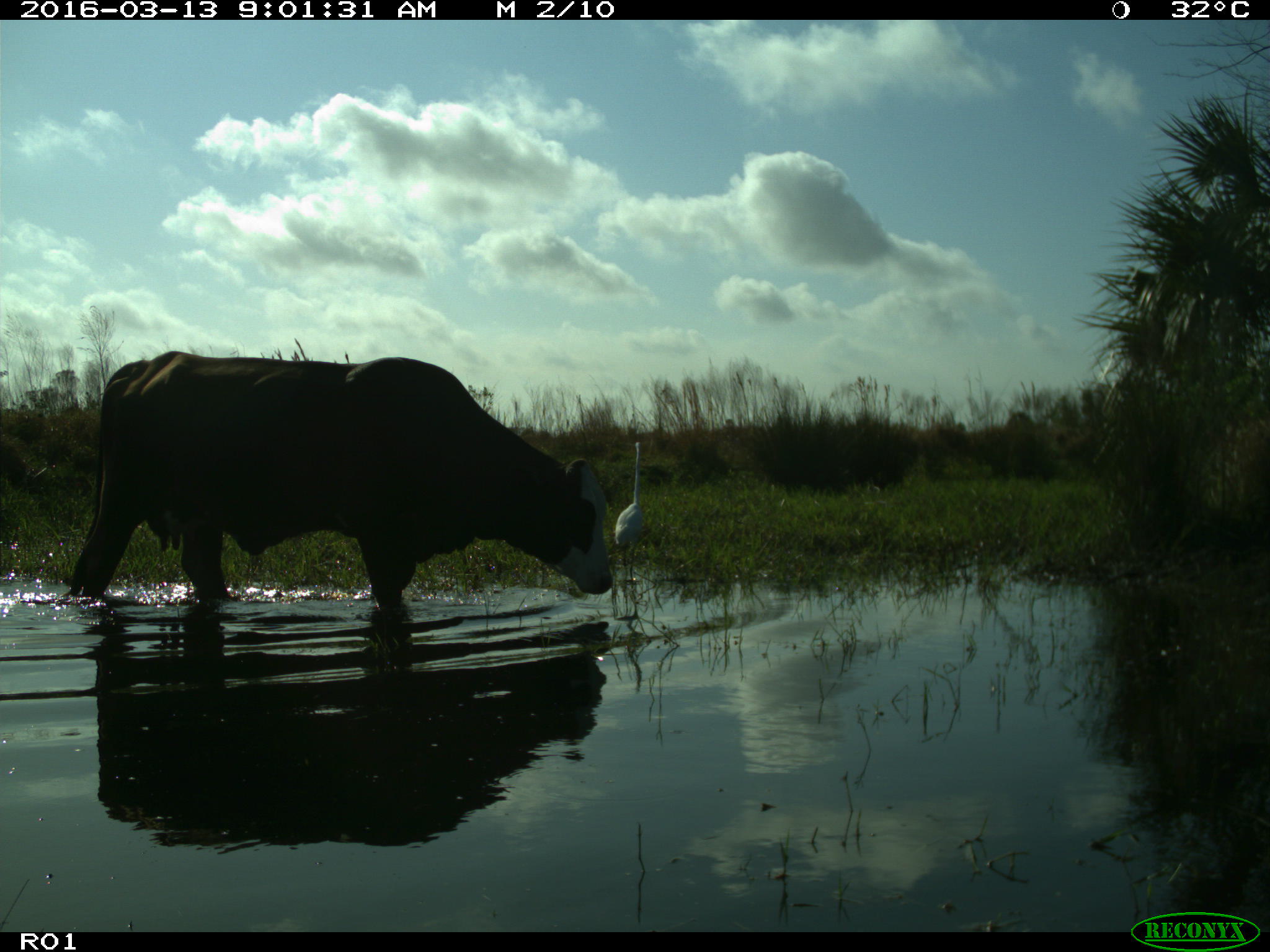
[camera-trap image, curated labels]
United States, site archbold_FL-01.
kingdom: Animalia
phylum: Chordata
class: Mammalia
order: Artiodactyla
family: Bovidae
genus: Bos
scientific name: Bos taurus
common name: domestic cow